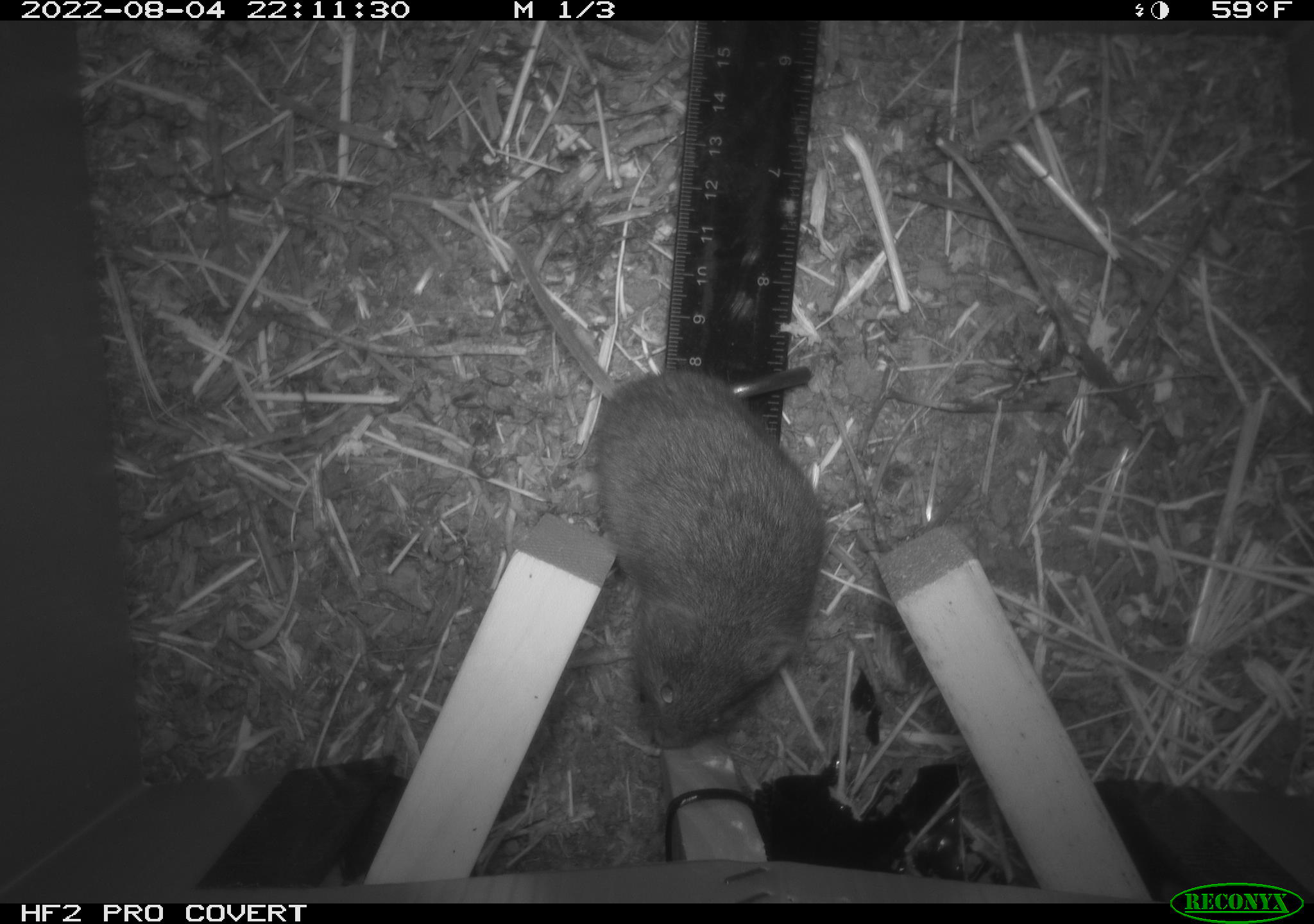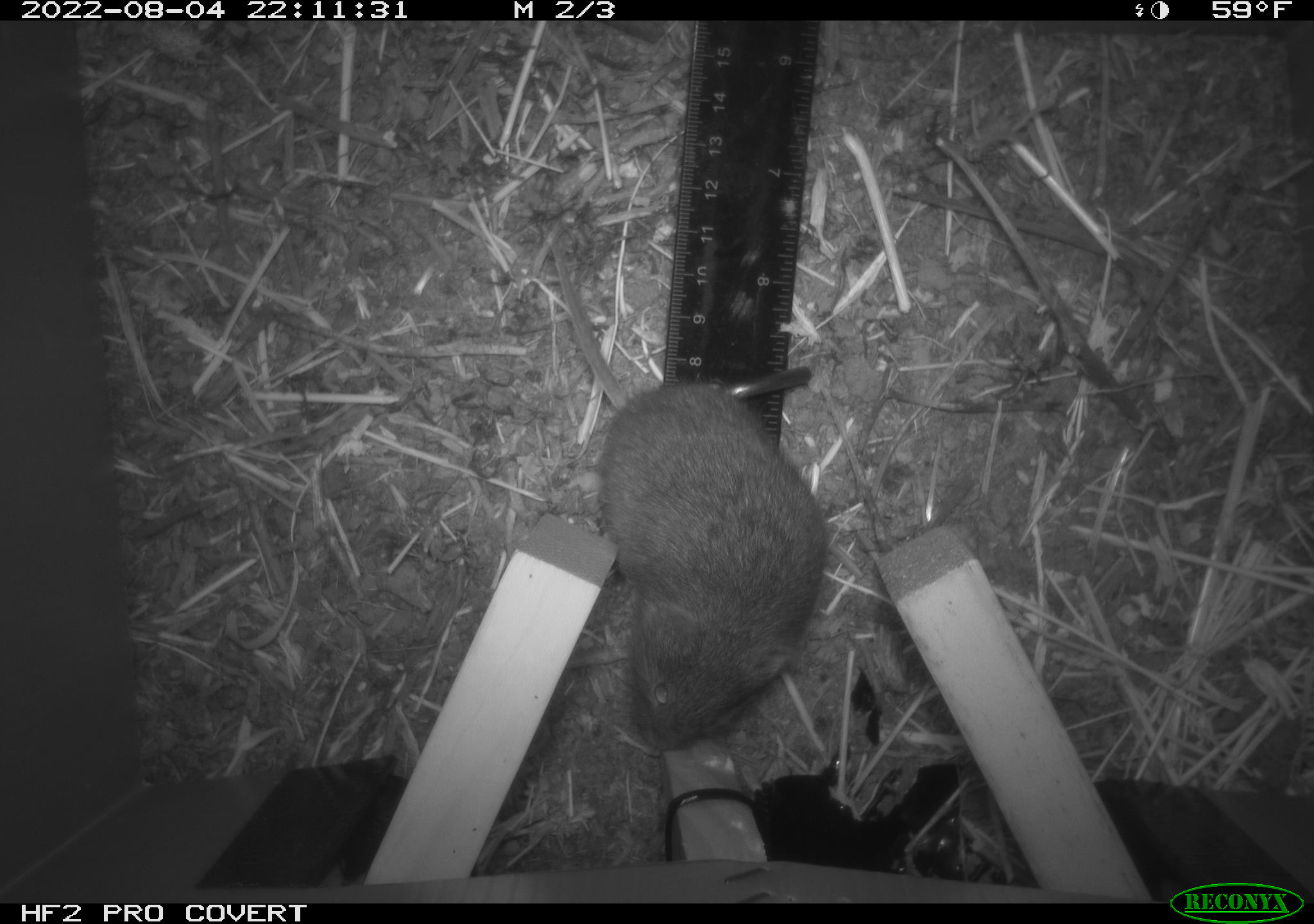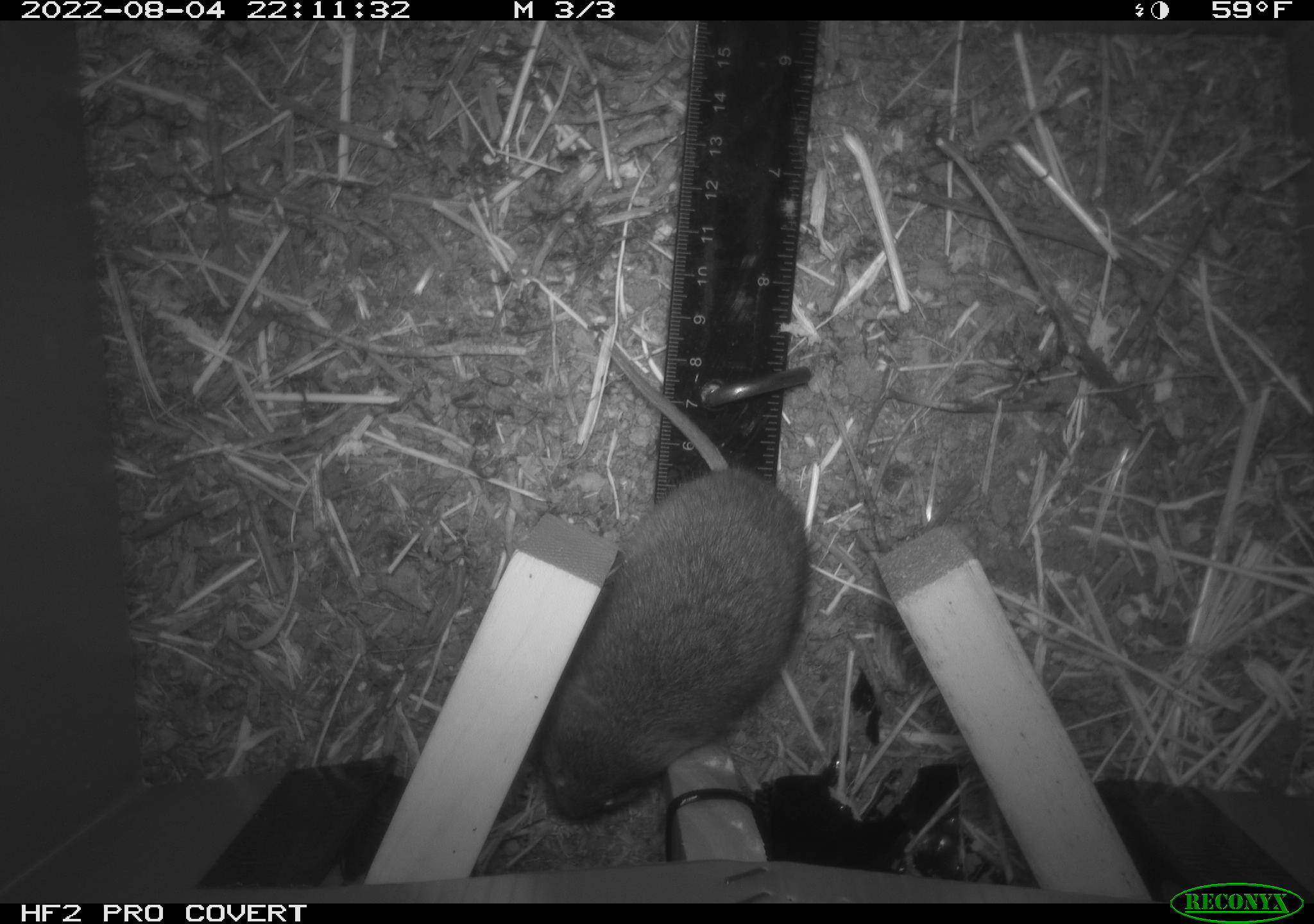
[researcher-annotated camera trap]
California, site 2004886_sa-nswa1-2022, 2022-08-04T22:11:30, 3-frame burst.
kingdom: Animalia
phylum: Chordata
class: Mammalia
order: Rodentia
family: Cricetidae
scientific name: Cricetidae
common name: hamsters, voles, lemmings, and allies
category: cricetidae family